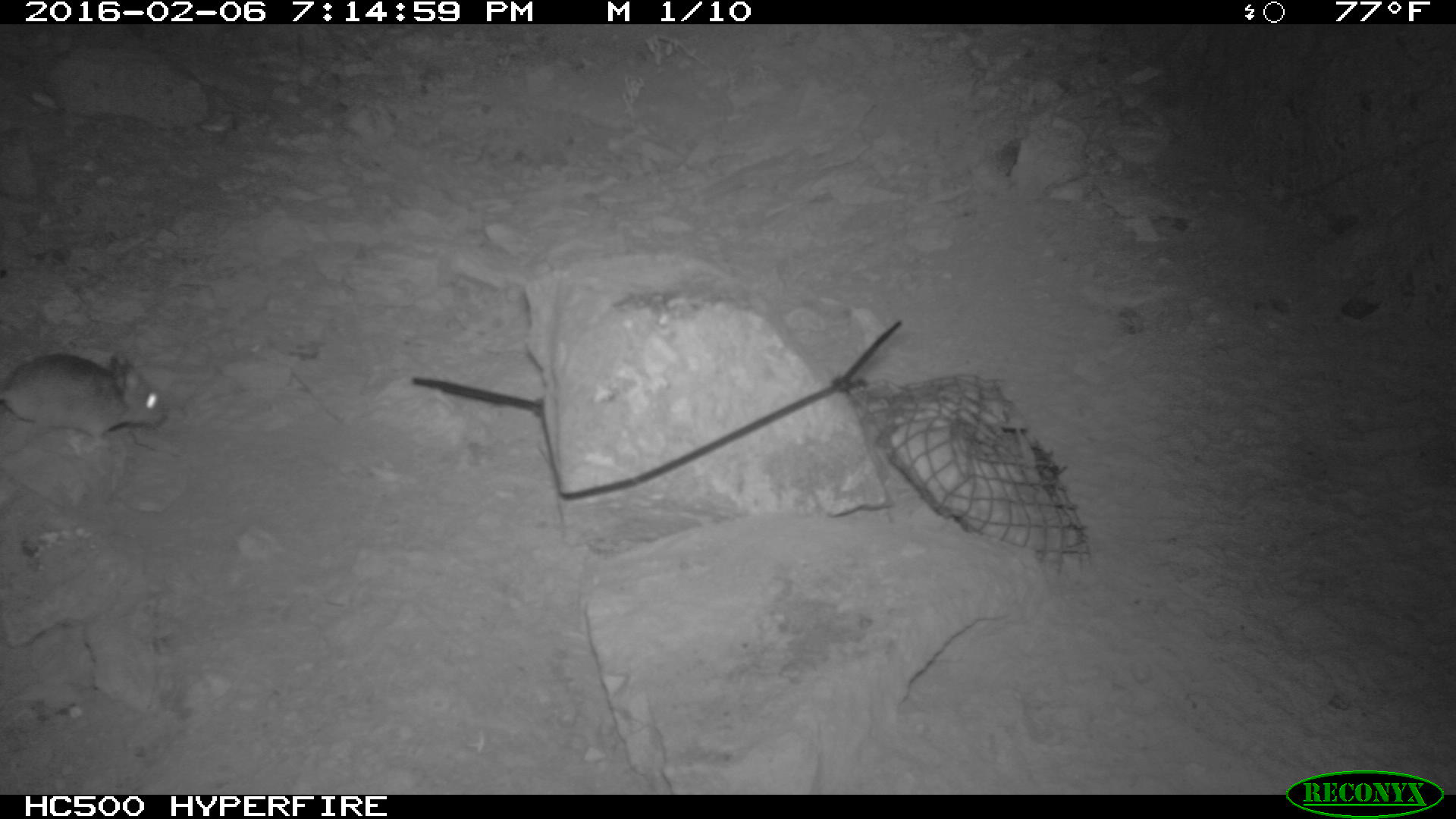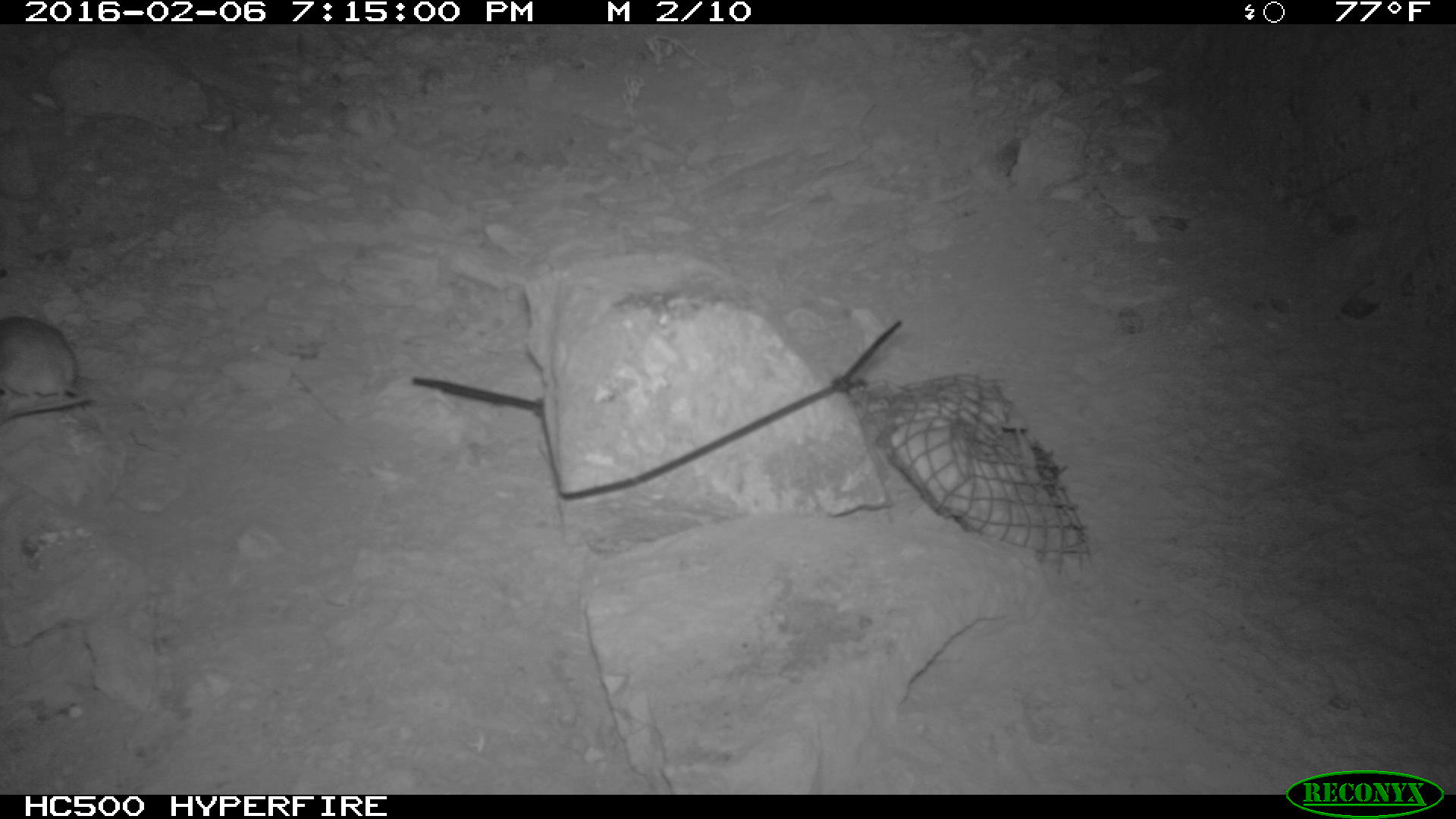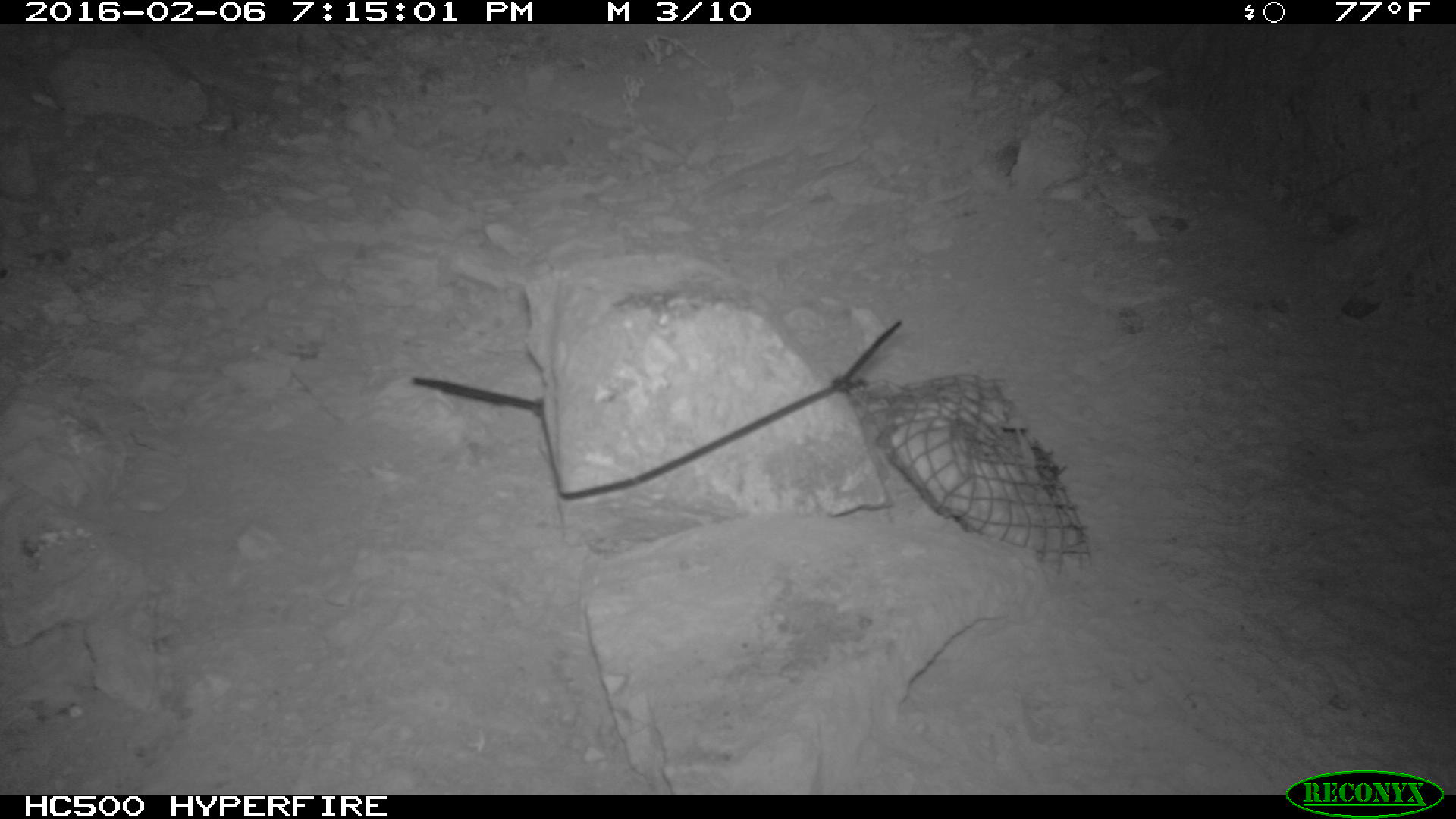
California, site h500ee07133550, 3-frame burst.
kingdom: Animalia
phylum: Chordata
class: Mammalia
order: Rodentia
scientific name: Rodentia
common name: rodent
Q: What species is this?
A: Rodent (Rodentia).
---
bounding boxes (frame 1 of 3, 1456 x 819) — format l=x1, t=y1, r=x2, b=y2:
rodent: l=0, t=353, r=170, b=454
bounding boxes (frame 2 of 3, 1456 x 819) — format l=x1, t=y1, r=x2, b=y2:
rodent: l=0, t=313, r=92, b=419